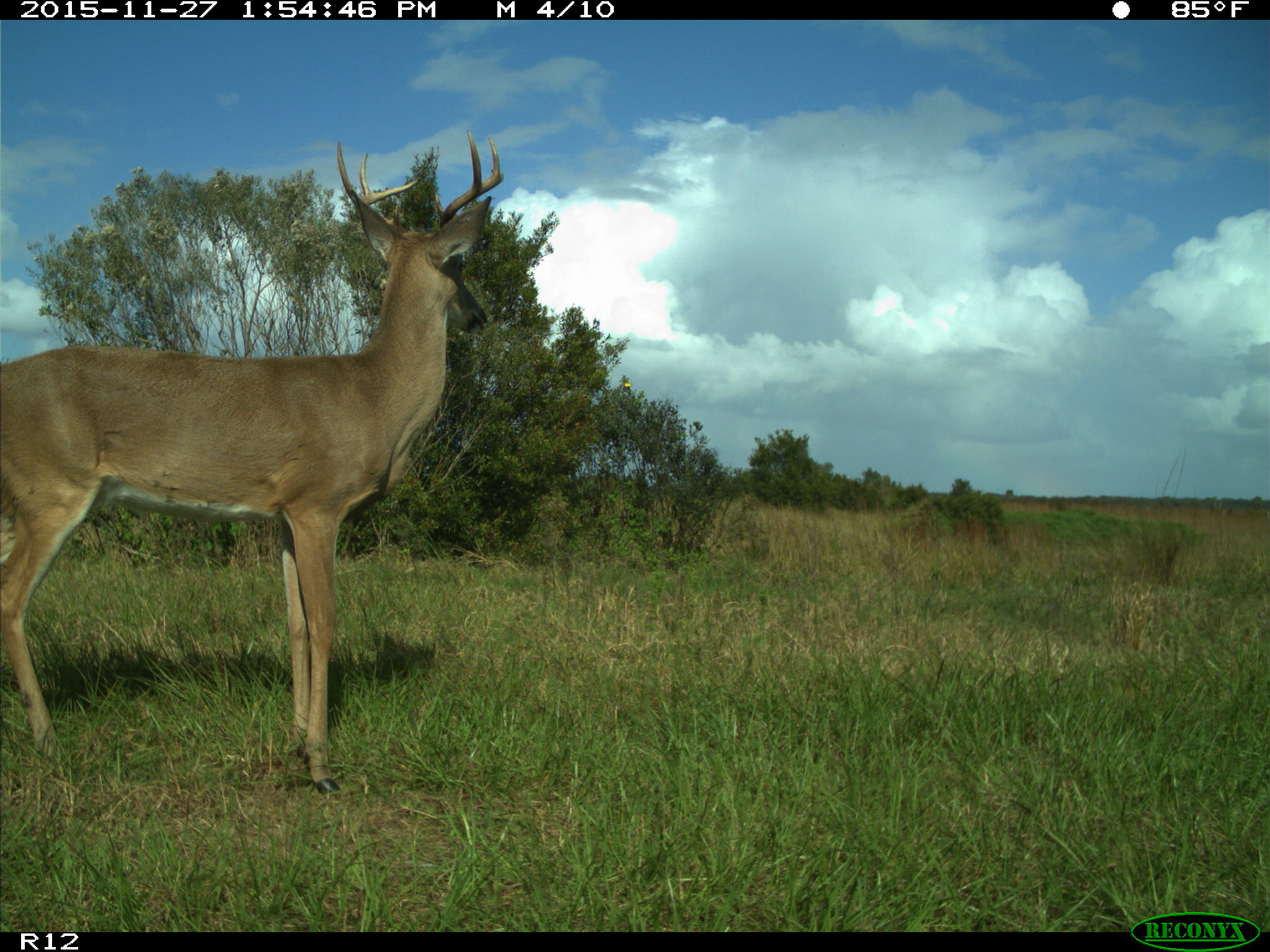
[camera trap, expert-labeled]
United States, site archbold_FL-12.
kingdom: Animalia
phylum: Chordata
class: Mammalia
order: Artiodactyla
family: Cervidae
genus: Odocoileus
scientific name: Odocoileus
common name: deer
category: unidentified deer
Unidentified deer (deer) (Odocoileus).